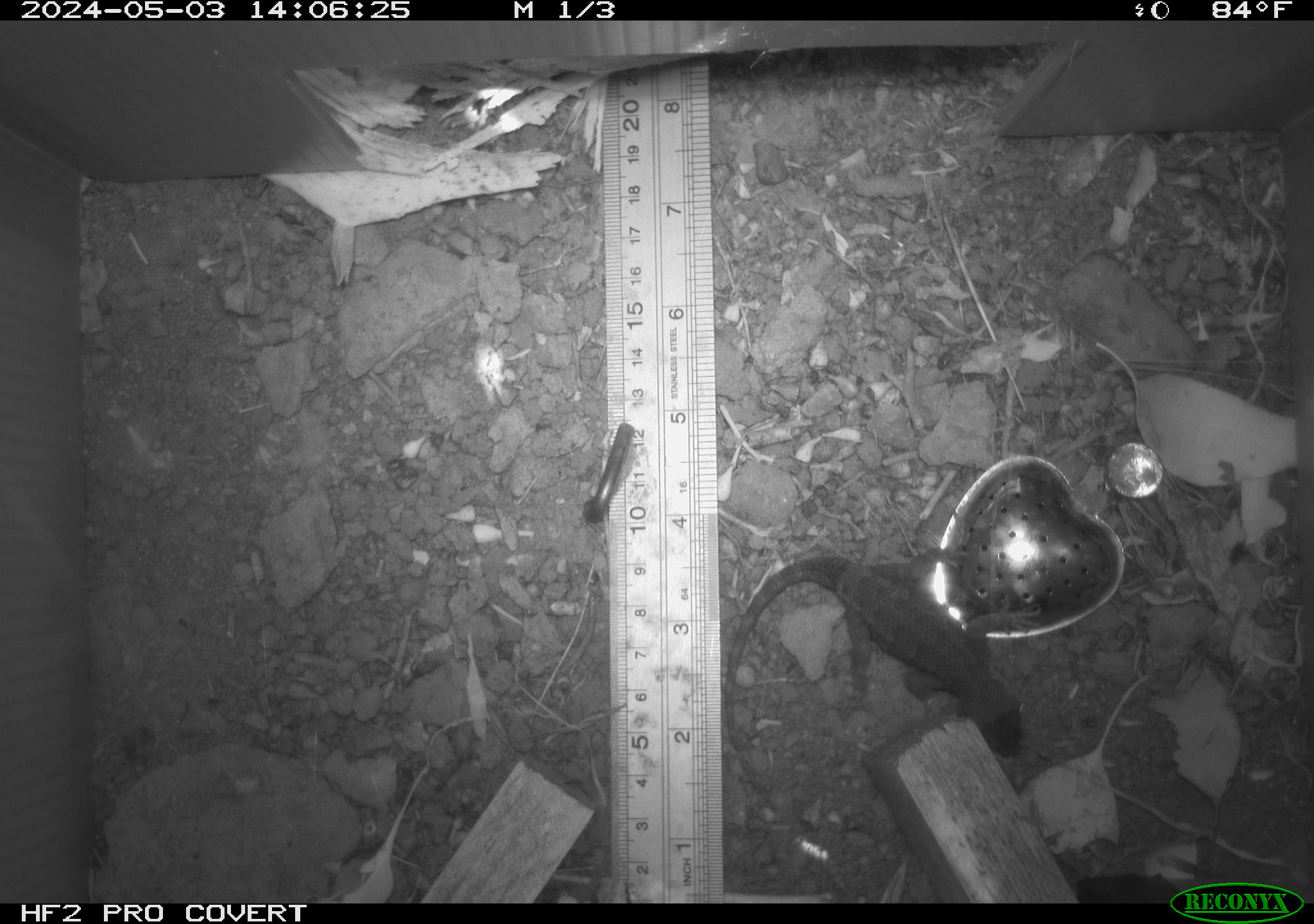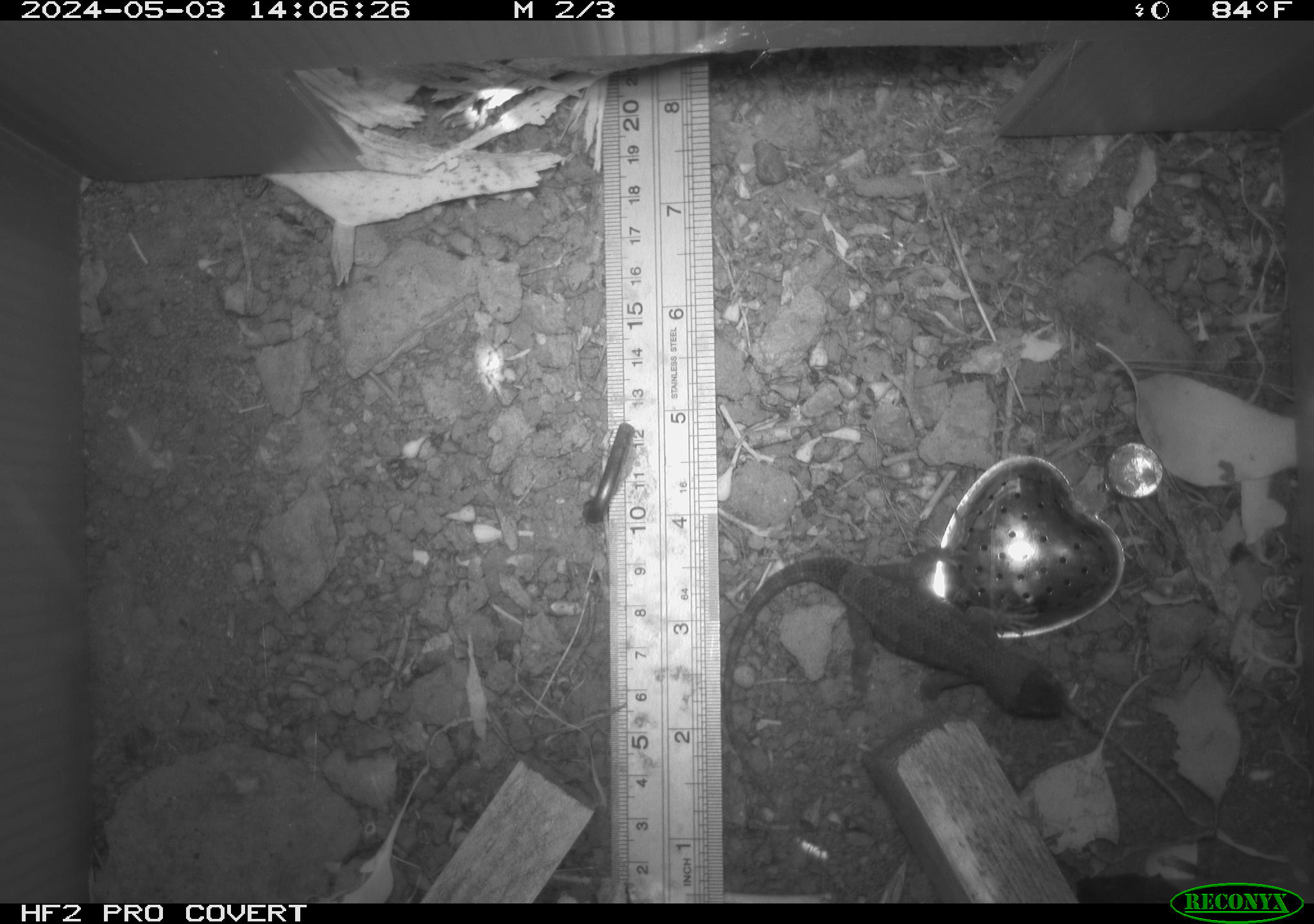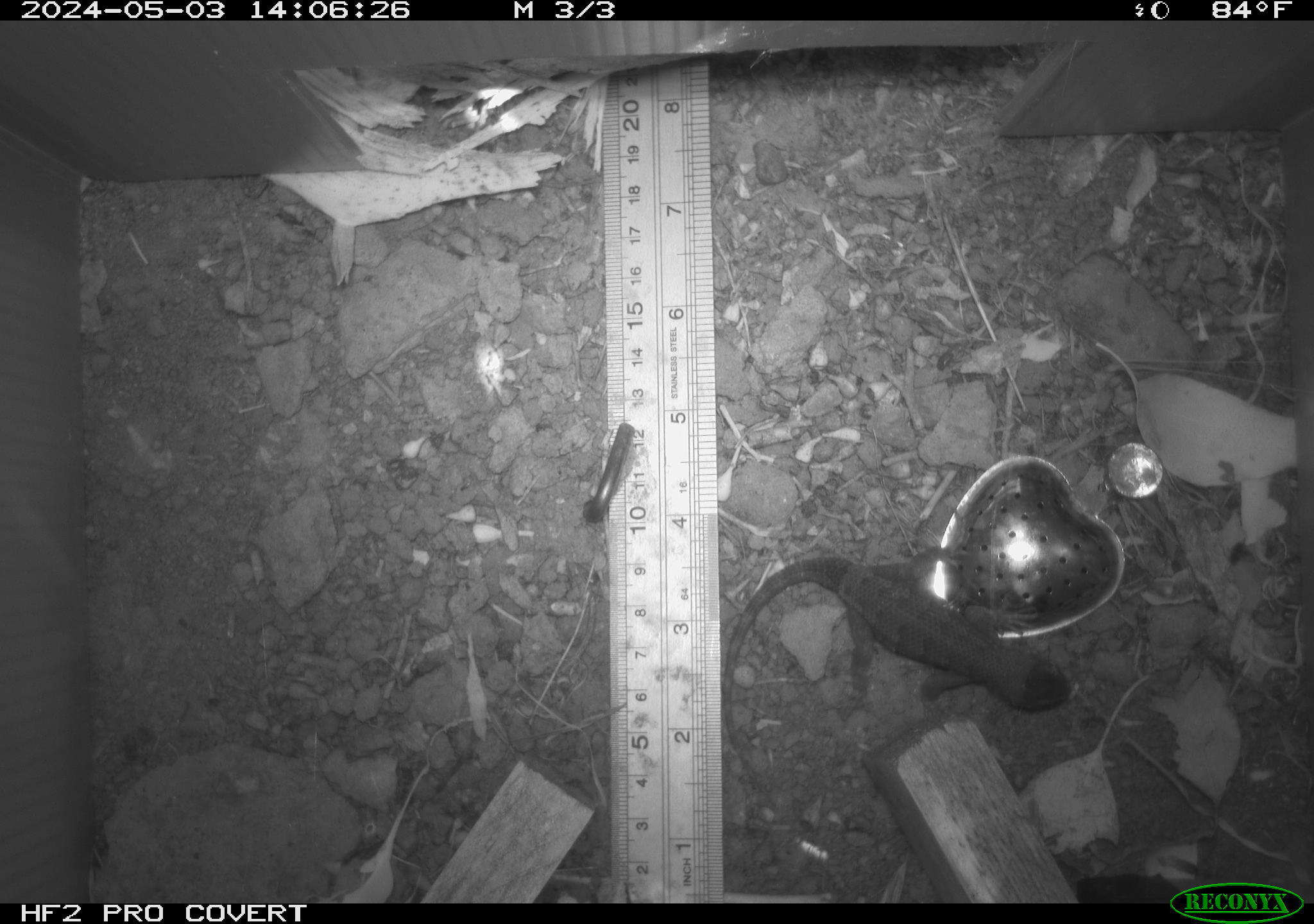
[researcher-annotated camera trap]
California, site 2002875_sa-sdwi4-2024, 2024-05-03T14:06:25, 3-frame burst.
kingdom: Animalia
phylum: Chordata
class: Reptilia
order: Squamata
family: Phrynosomatidae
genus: Sceloporus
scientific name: Sceloporus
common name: spiny lizards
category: sceloporus species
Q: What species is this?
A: Sceloporus species (spiny lizards) (Sceloporus).